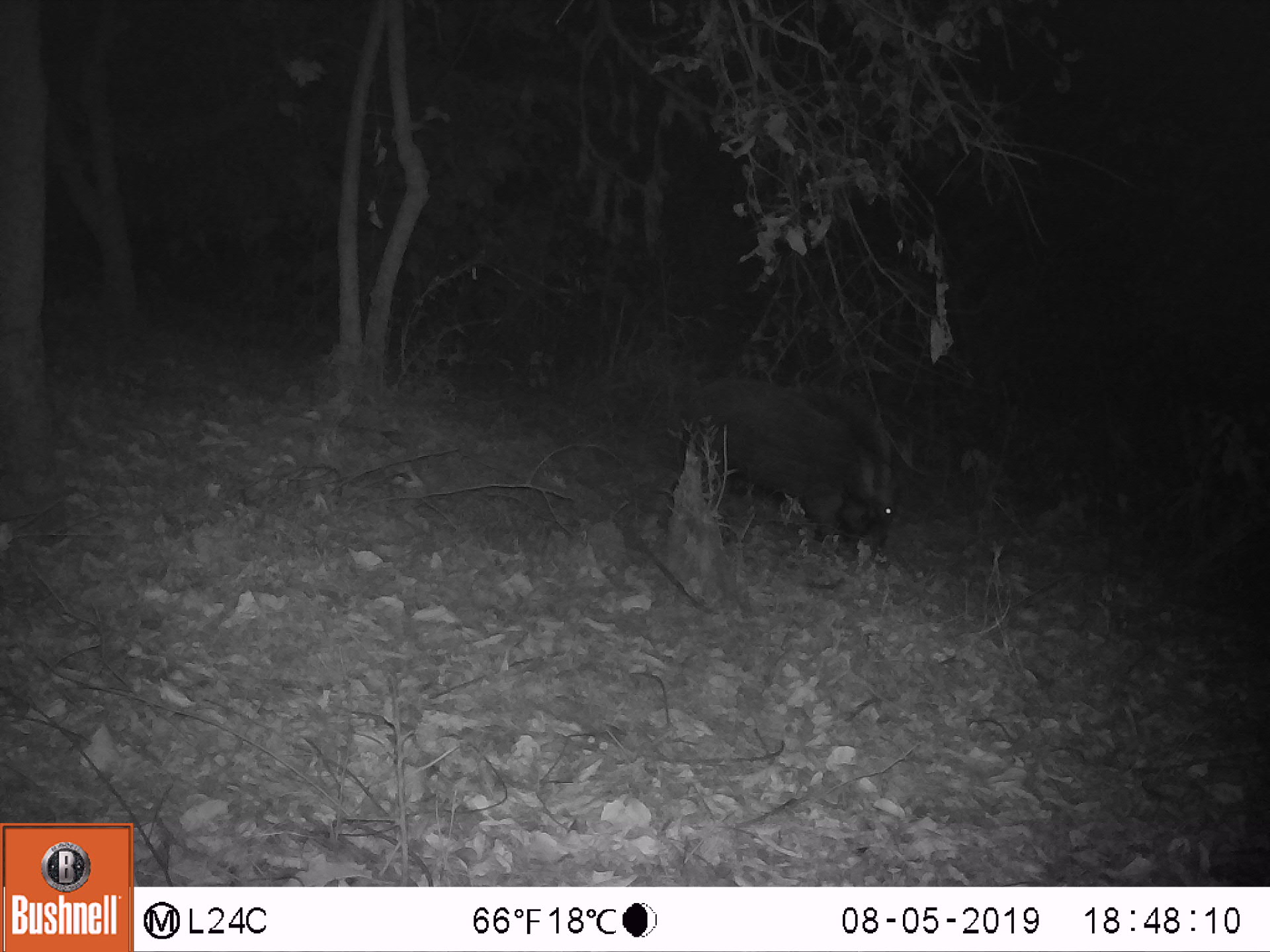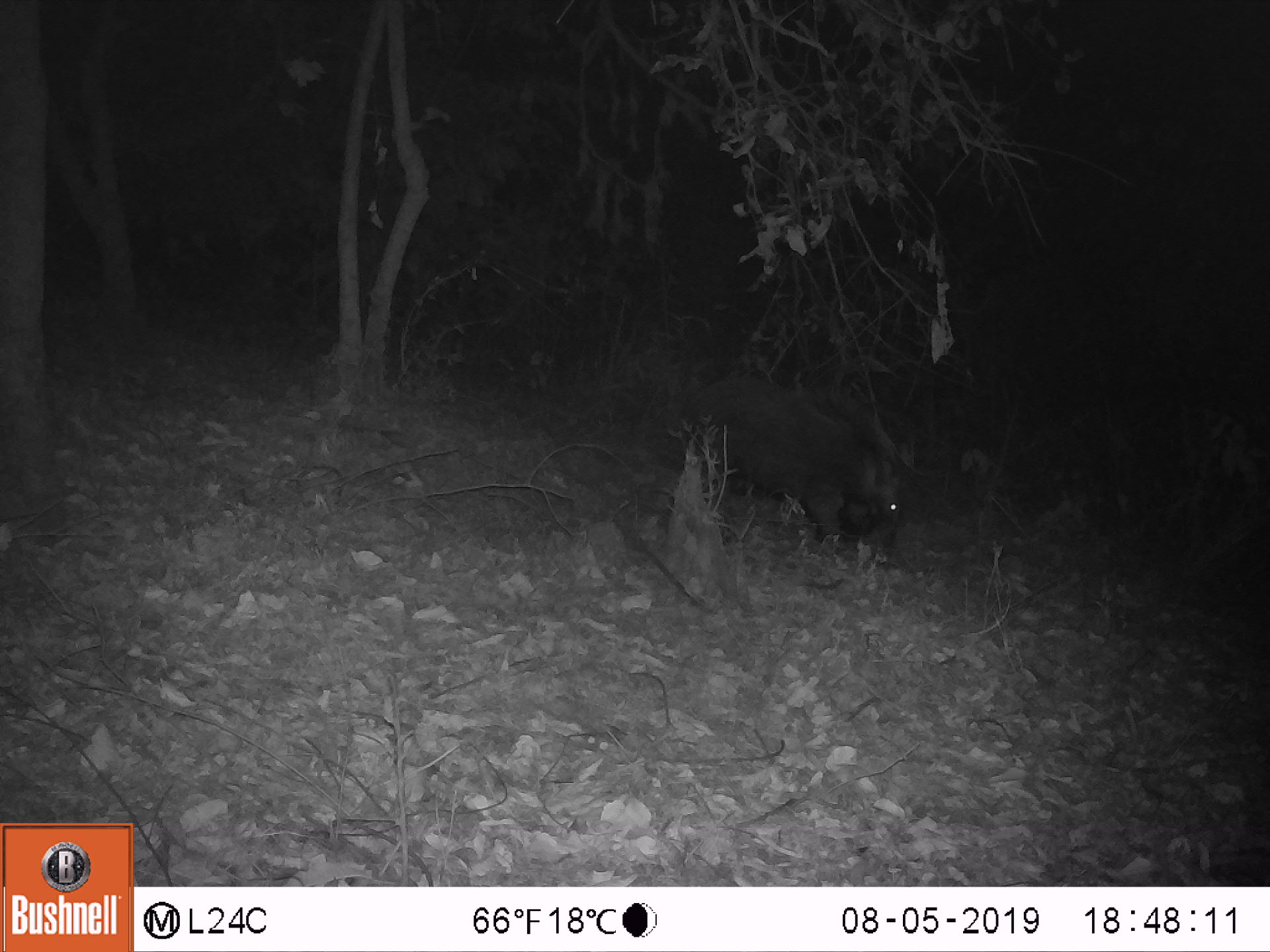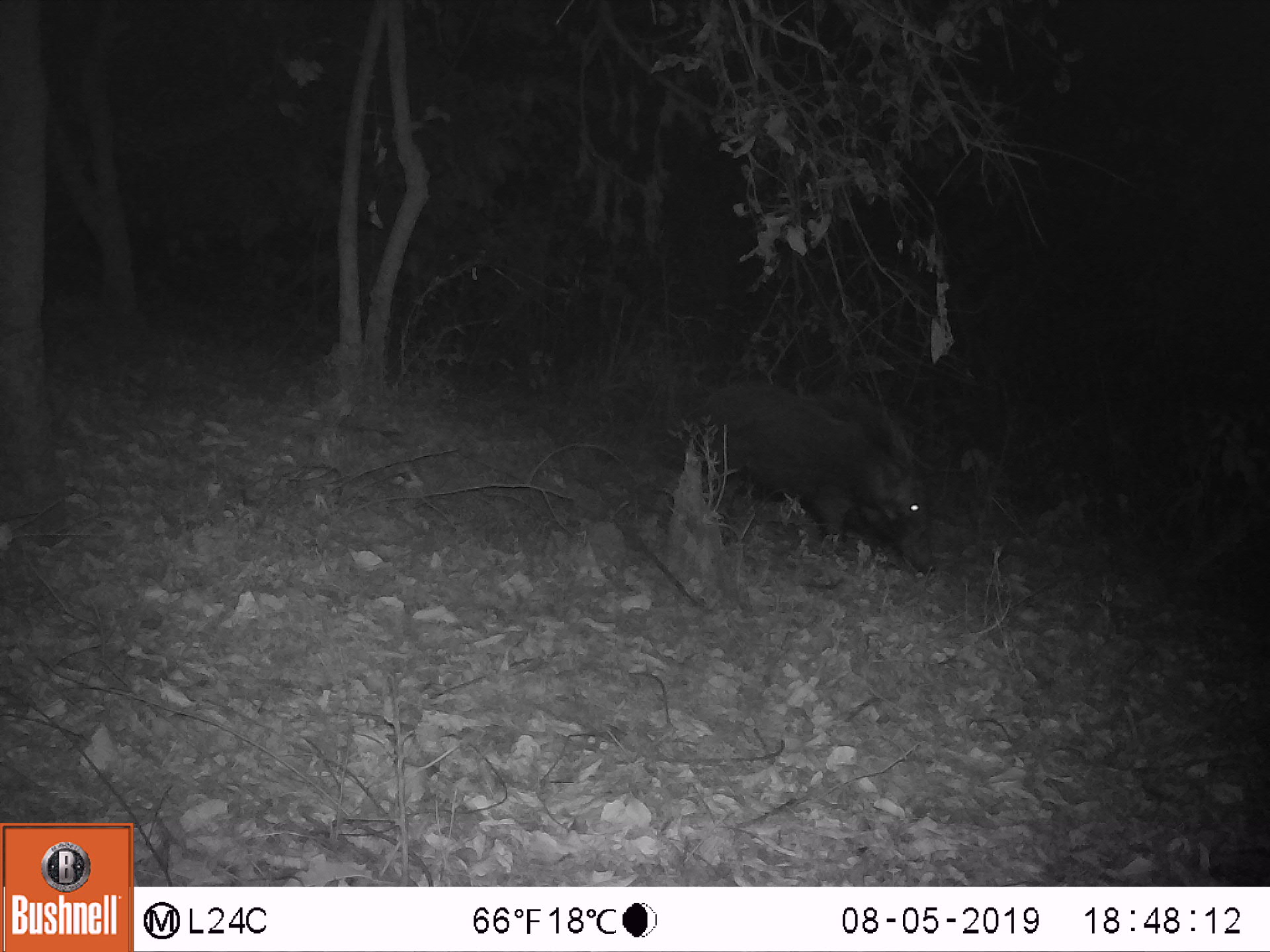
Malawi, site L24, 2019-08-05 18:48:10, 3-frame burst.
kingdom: Animalia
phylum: Chordata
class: Mammalia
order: Artiodactyla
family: Suidae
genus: Potamochoerus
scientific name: Potamochoerus larvatus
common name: bushpig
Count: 1.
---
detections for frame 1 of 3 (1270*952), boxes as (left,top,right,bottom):
bushpig: (688,362,906,568)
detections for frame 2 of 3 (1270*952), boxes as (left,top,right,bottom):
bushpig: (668,369,908,562)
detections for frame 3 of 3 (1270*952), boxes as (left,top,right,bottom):
bushpig: (686,373,948,577)